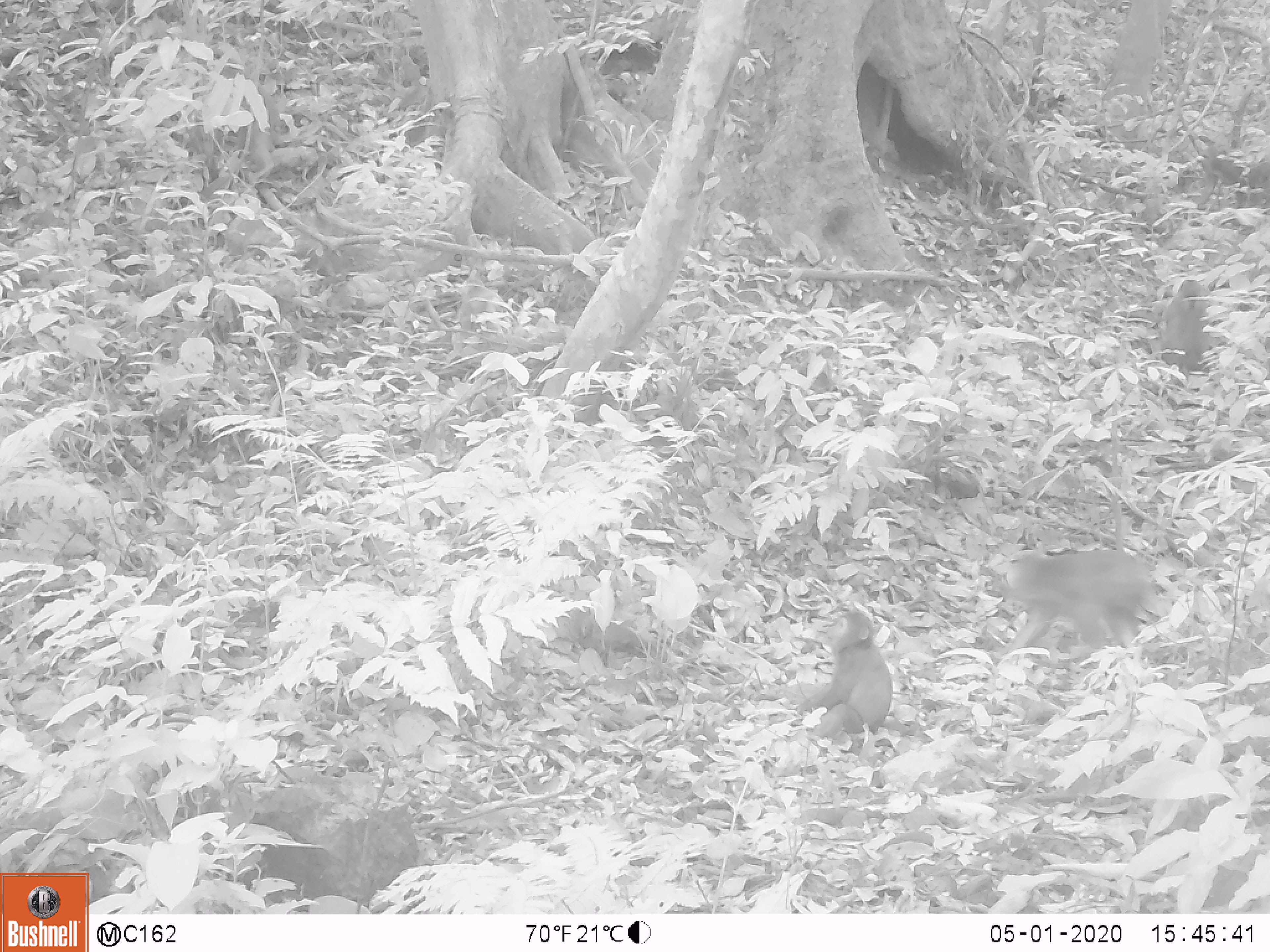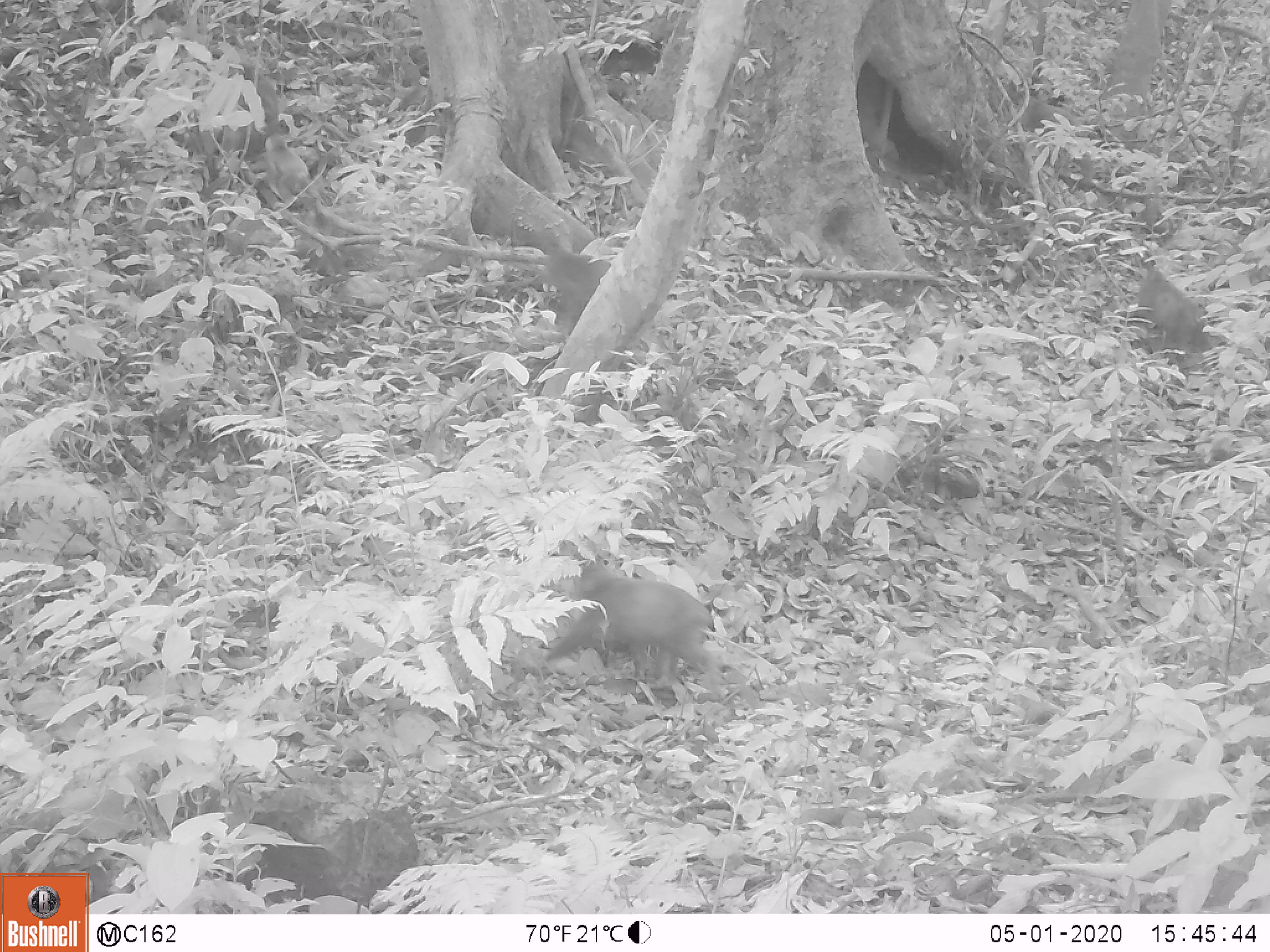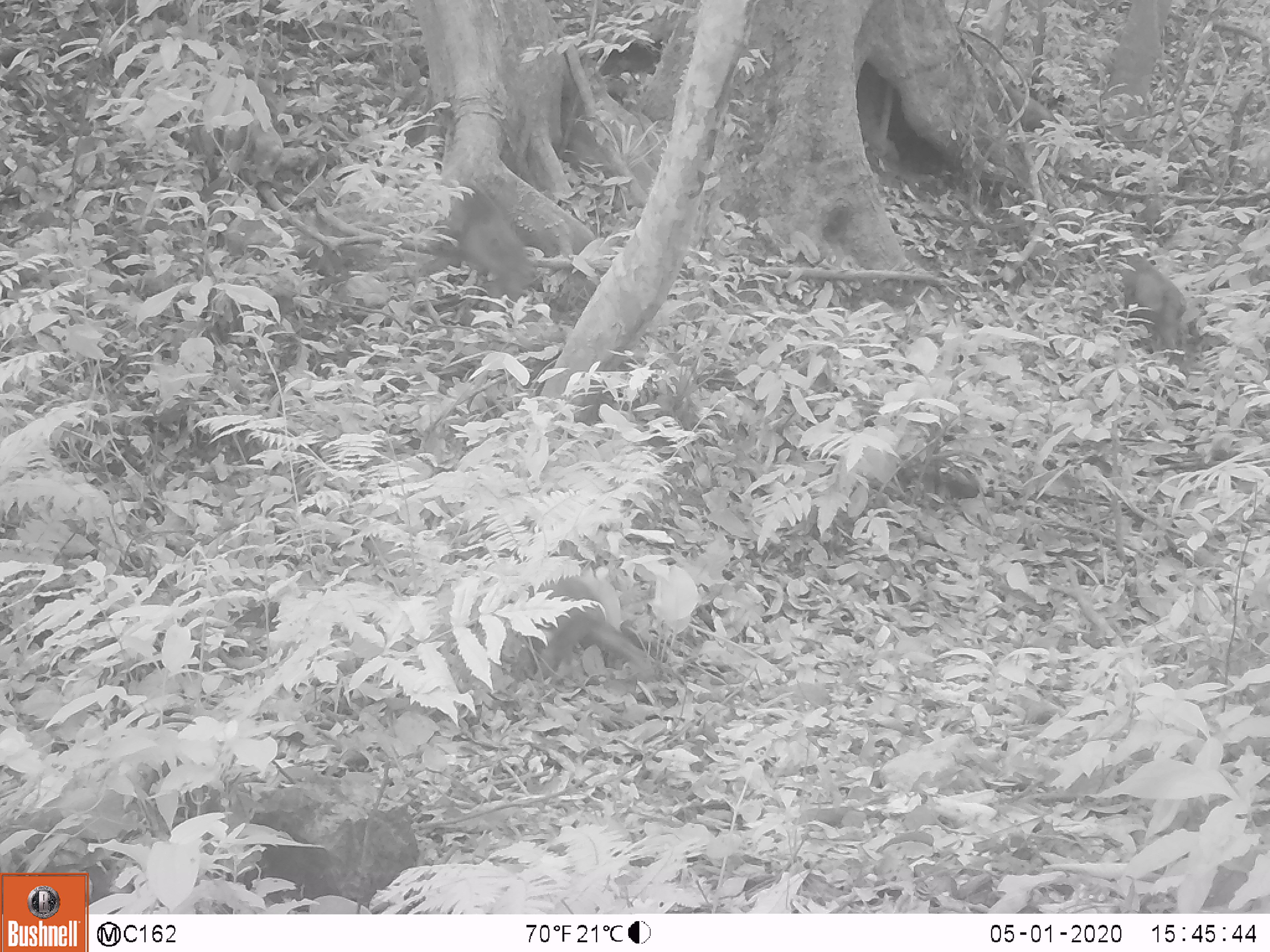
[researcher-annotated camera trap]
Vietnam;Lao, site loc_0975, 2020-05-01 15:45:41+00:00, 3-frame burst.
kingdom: Animalia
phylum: Chordata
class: Mammalia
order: Primates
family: Cercopithecidae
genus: Macaca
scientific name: Macaca arctoides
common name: stump-tailed macaque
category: stump tailed macaque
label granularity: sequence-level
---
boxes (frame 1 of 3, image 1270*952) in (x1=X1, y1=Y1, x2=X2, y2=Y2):
stump tailed macaque: (x1=993, y1=545, x2=1152, y2=663); (x1=788, y1=609, x2=894, y2=745); (x1=1157, y1=278, x2=1215, y2=383)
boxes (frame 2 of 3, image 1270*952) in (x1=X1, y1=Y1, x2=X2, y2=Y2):
stump tailed macaque: (x1=540, y1=555, x2=731, y2=702); (x1=1122, y1=261, x2=1222, y2=361); (x1=534, y1=241, x2=619, y2=340); (x1=215, y1=57, x2=287, y2=158); (x1=260, y1=130, x2=314, y2=217)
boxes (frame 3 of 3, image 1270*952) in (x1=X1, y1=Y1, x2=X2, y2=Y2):
stump tailed macaque: (x1=516, y1=557, x2=661, y2=687); (x1=426, y1=179, x2=540, y2=309); (x1=1112, y1=247, x2=1188, y2=356)